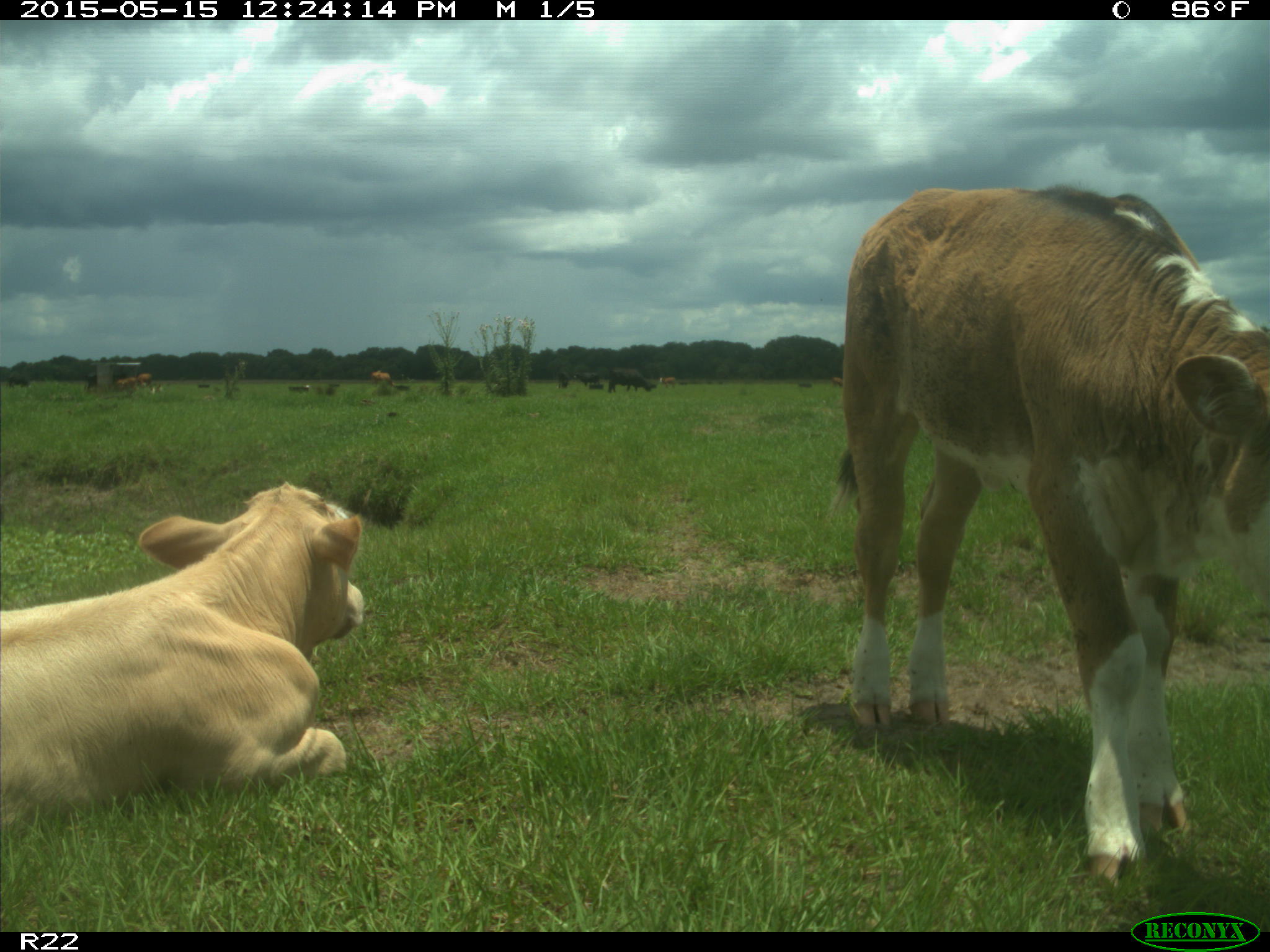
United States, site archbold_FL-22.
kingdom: Animalia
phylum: Chordata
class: Mammalia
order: Artiodactyla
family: Bovidae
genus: Bos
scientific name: Bos taurus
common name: domestic cow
Bos taurus (domestic cow).